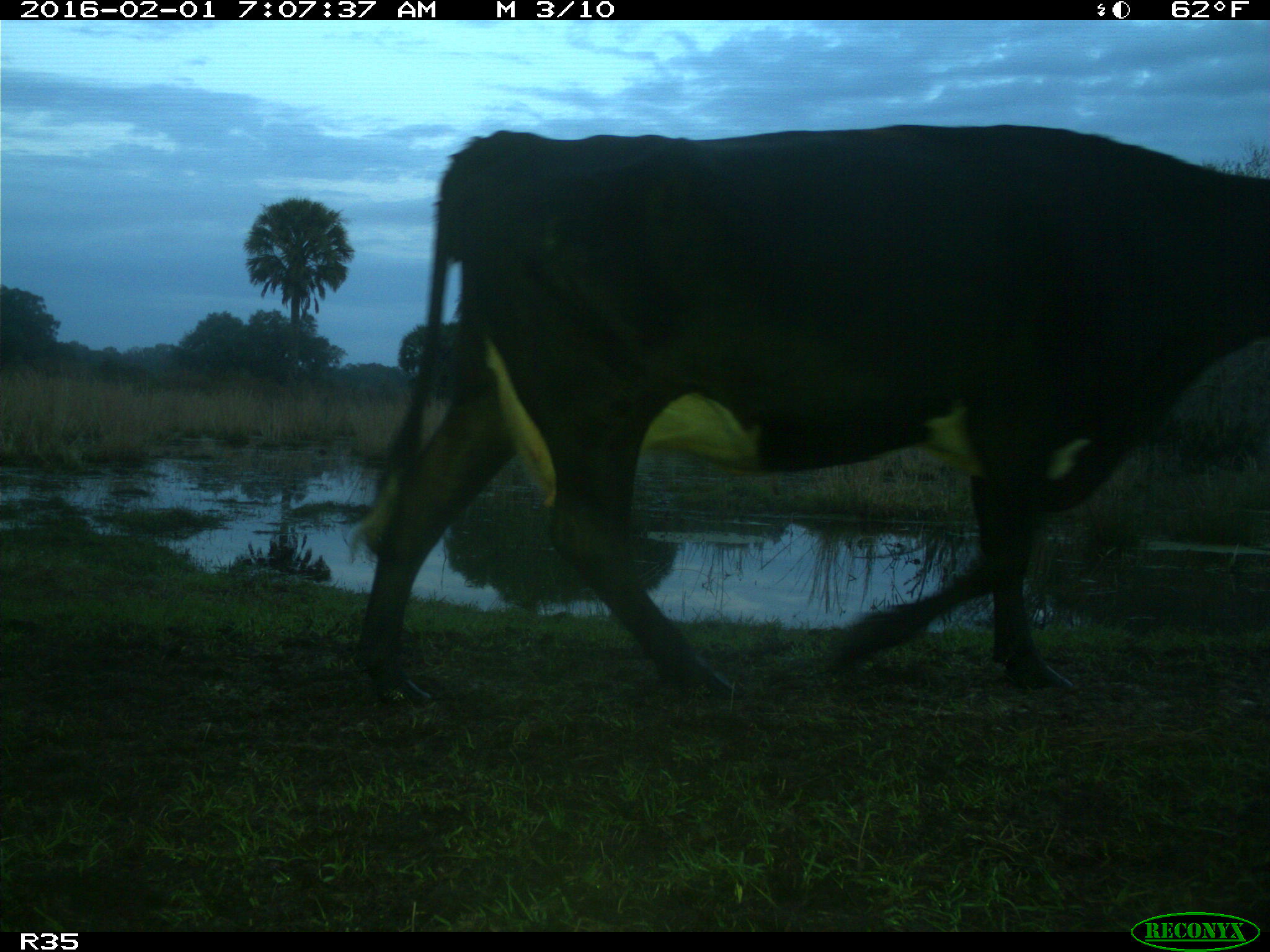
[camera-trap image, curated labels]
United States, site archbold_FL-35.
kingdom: Animalia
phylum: Chordata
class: Mammalia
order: Artiodactyla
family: Bovidae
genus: Bos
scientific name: Bos taurus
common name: domestic cow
Bos taurus (domestic cow).